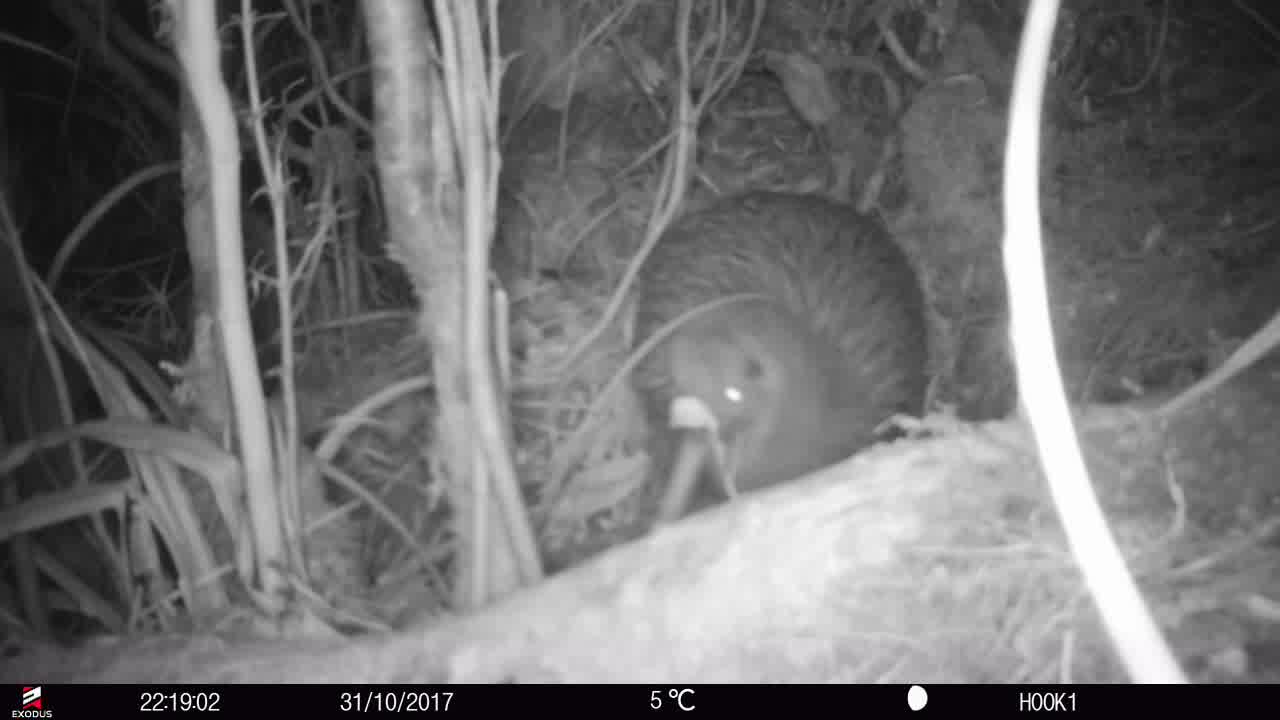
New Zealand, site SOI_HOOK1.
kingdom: Animalia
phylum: Chordata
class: Aves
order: Apterygiformes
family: Apterygidae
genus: Apteryx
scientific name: Apteryx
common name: kiwi